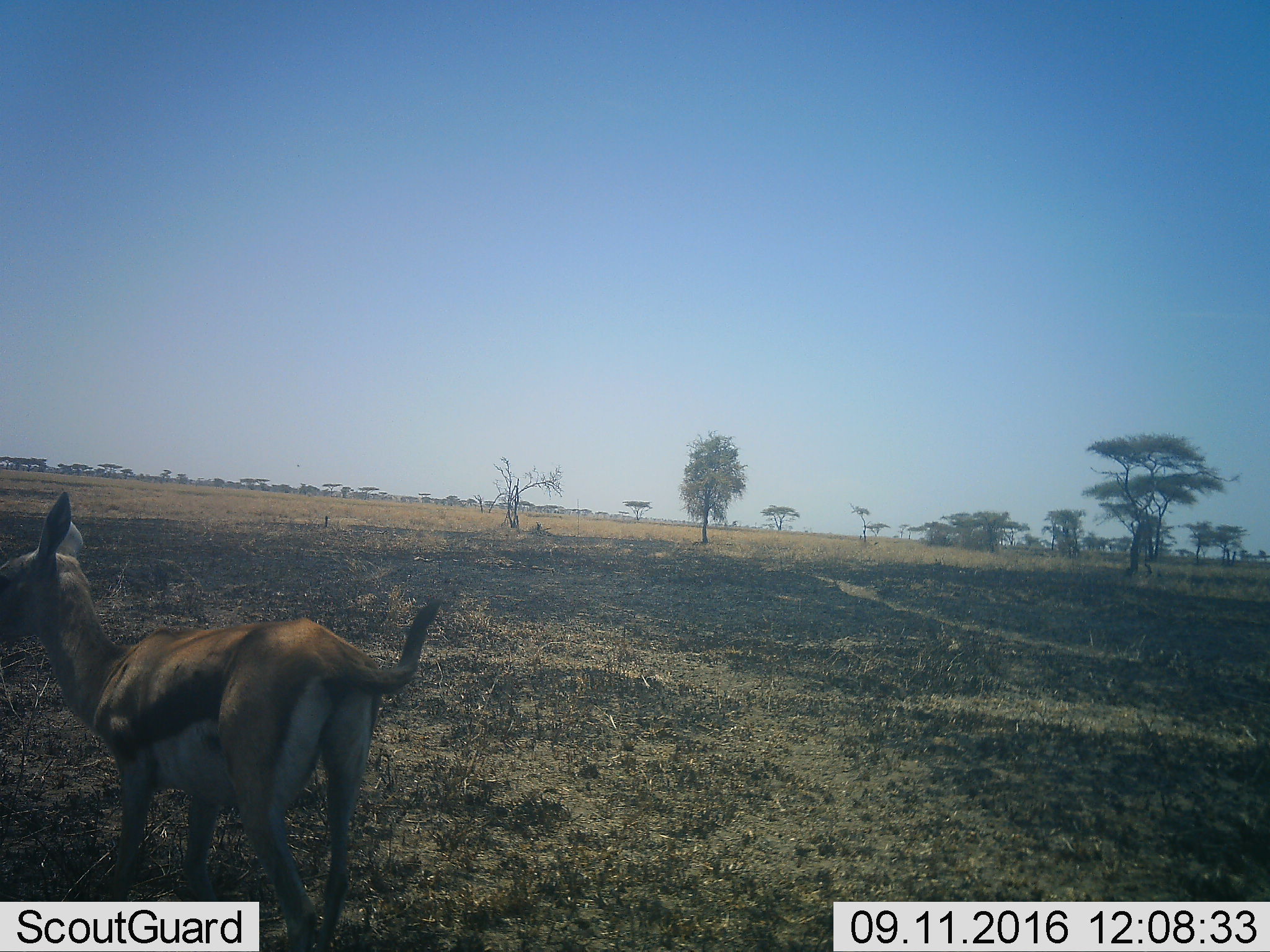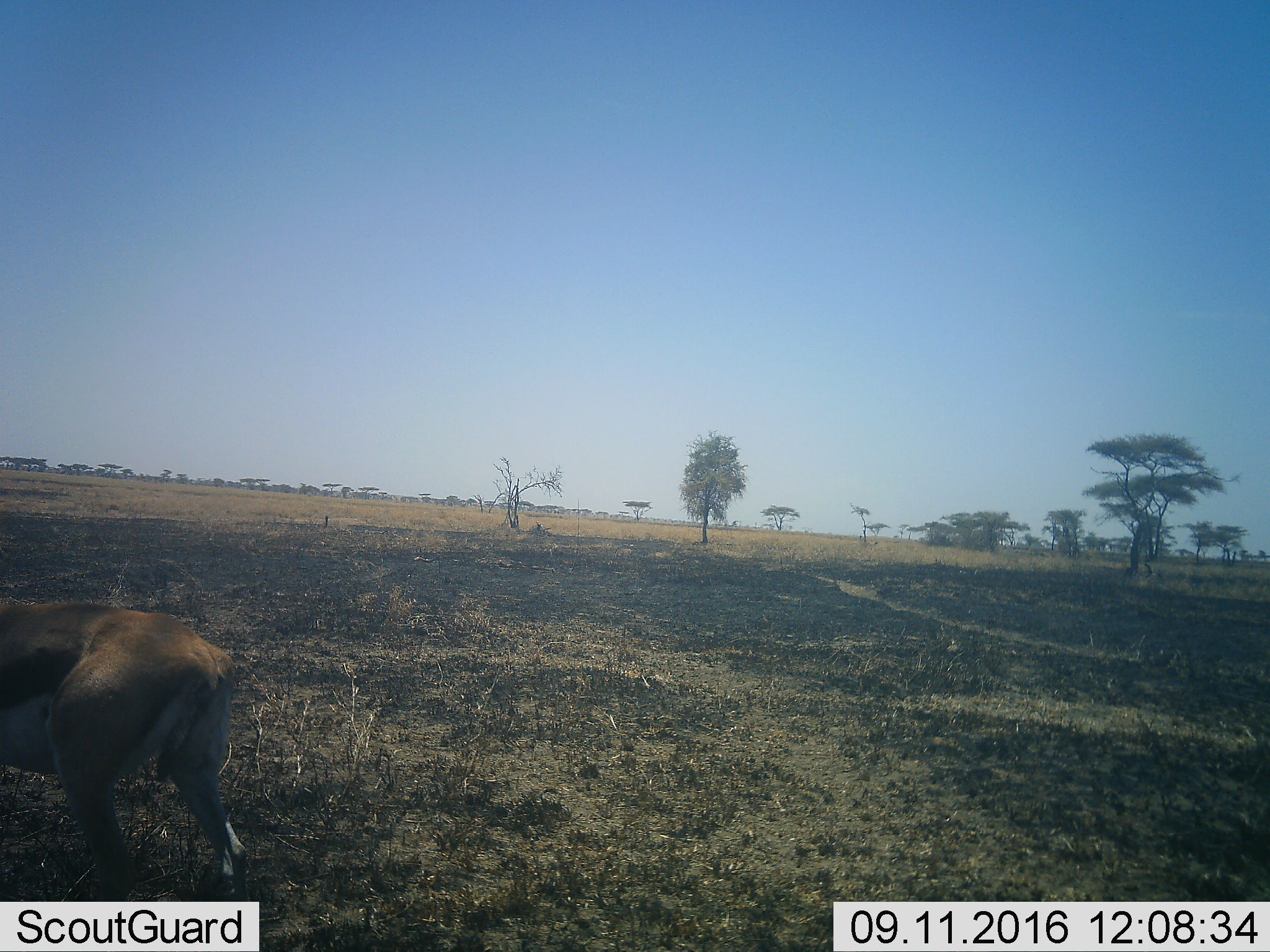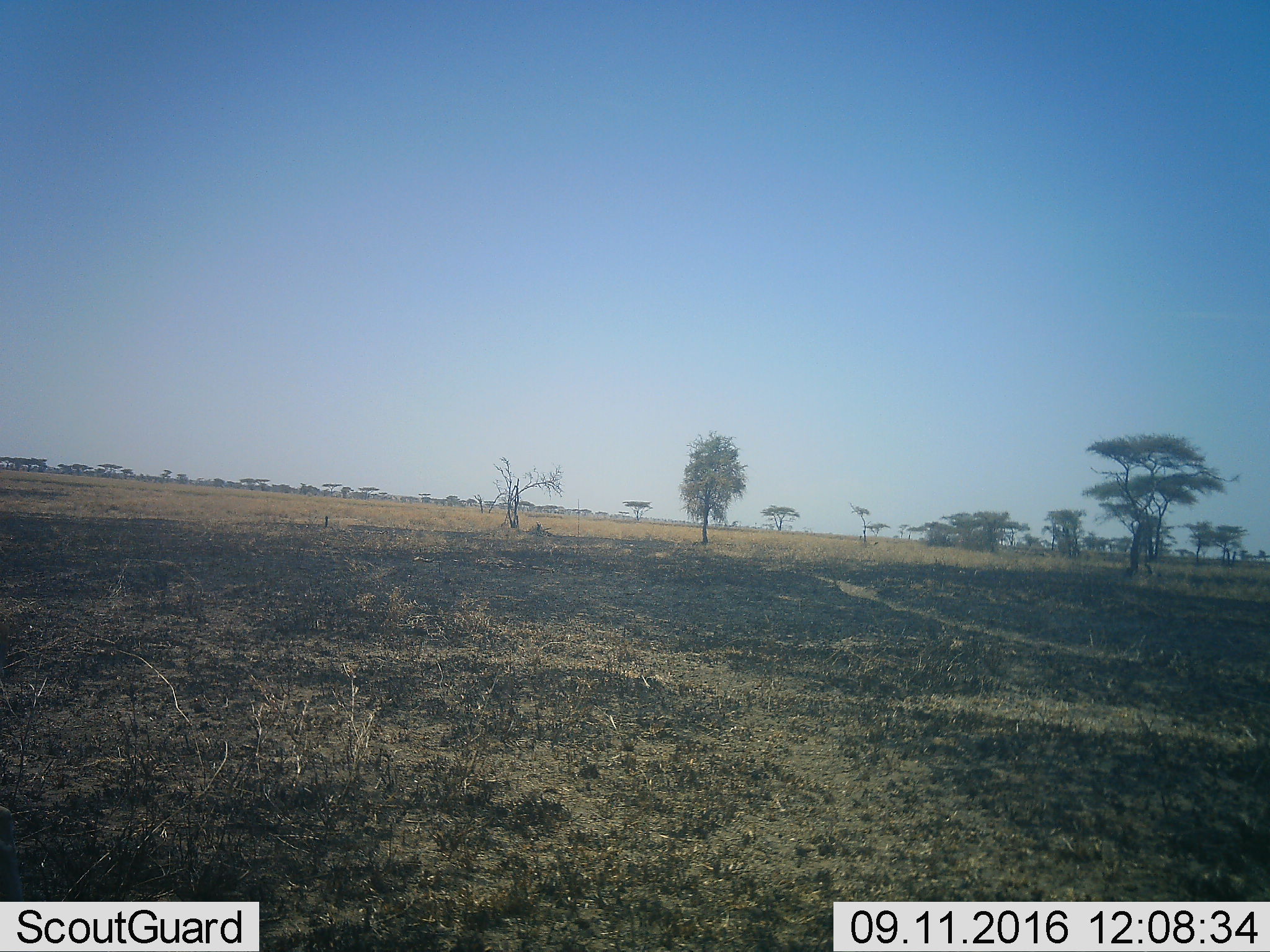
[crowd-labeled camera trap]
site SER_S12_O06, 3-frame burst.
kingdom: Animalia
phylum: Chordata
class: Mammalia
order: Artiodactyla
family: Bovidae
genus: Eudorcas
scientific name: Eudorcas thomsonii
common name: thomson's gazelle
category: gazellethomsons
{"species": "gazellethomsons (thomson's gazelle) (Eudorcas thomsonii)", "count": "1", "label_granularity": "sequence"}